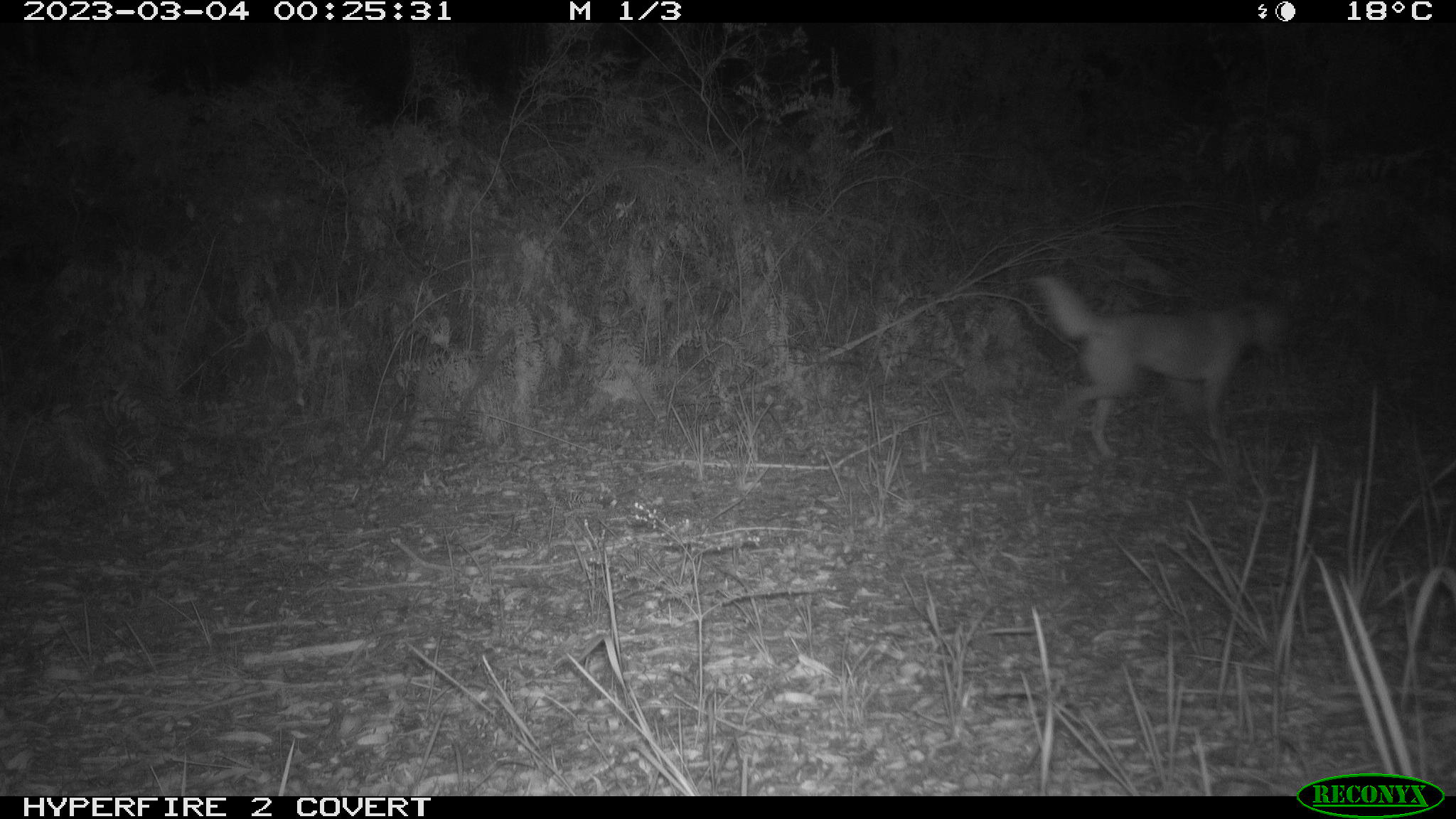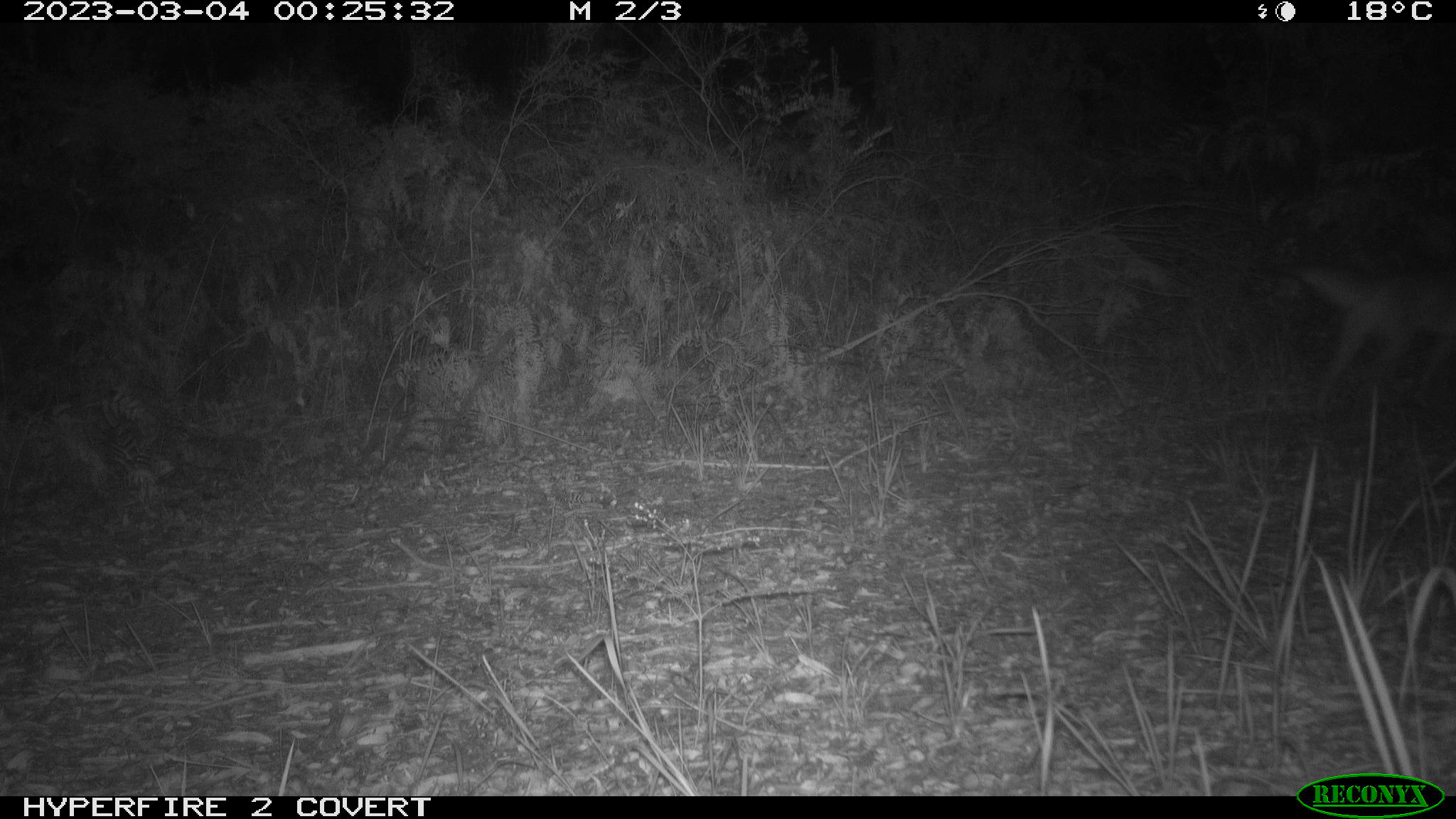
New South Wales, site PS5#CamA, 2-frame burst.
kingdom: Animalia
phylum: Chordata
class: Mammalia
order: Carnivora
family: Canidae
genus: Canis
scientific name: Canis familiaris dingo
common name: dingo